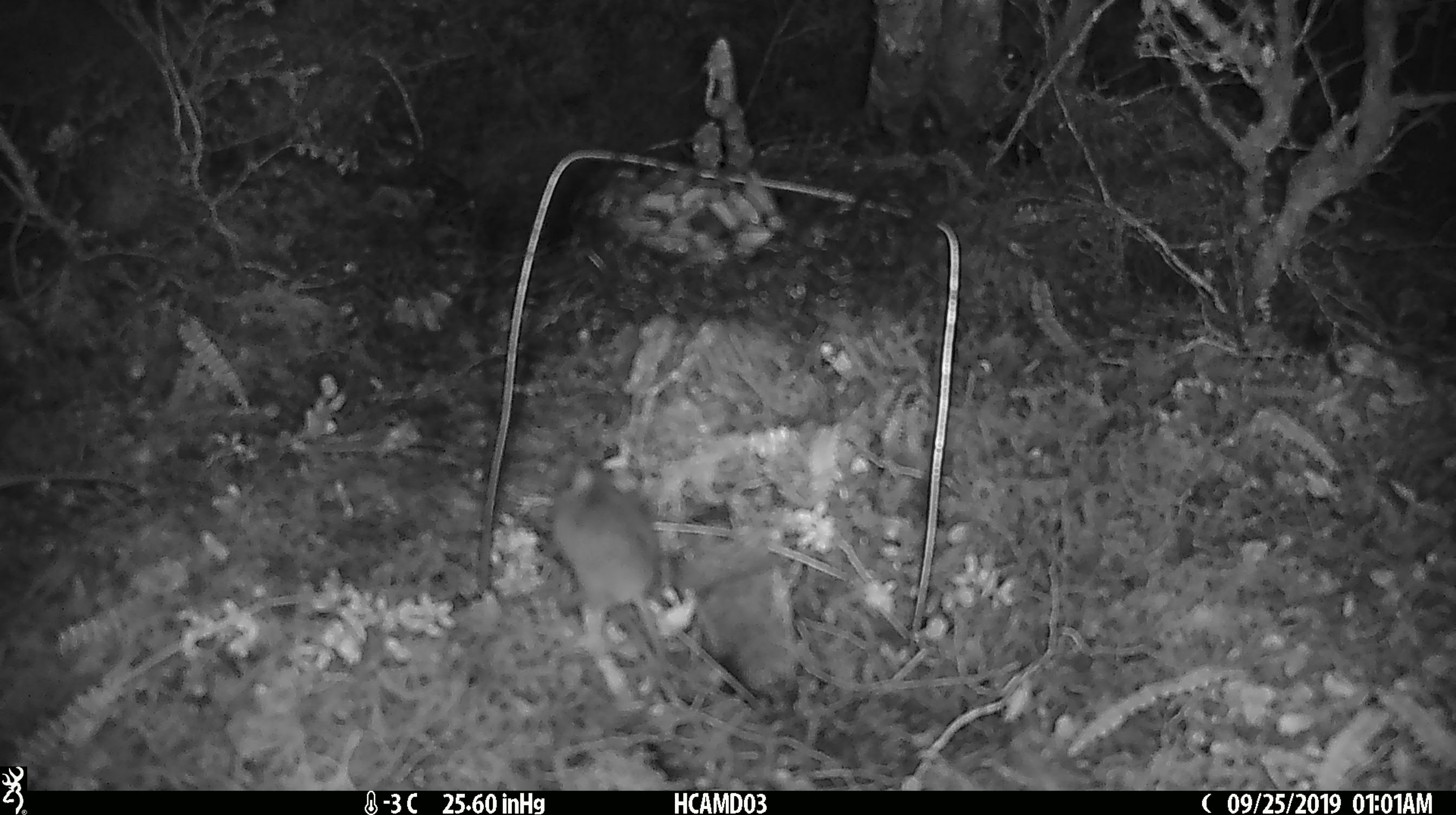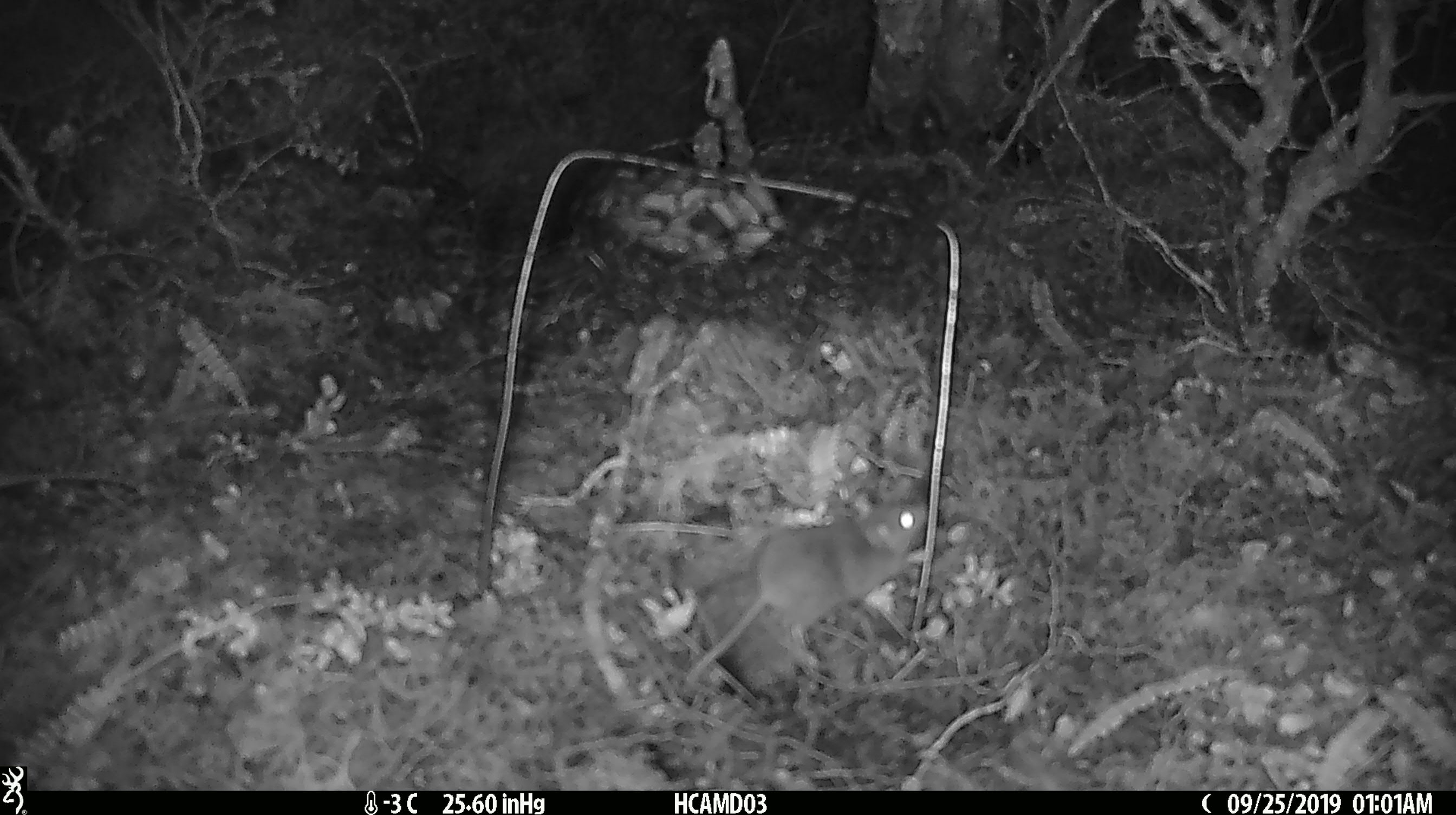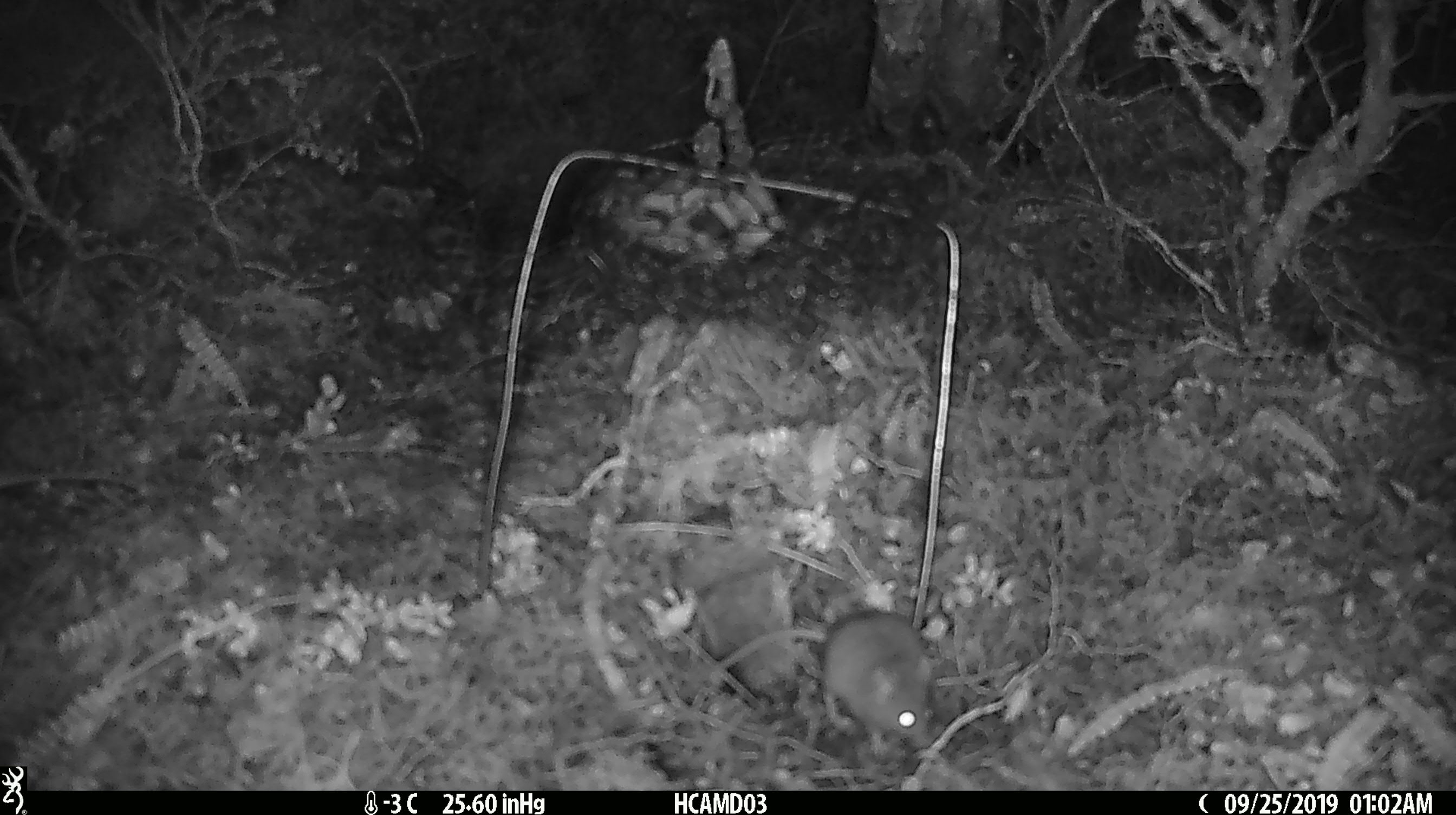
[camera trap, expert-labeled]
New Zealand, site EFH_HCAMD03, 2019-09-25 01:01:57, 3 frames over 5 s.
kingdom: Animalia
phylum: Chordata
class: Mammalia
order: Rodentia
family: Muridae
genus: Mus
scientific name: Mus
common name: mouse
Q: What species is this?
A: Mouse (Mus).